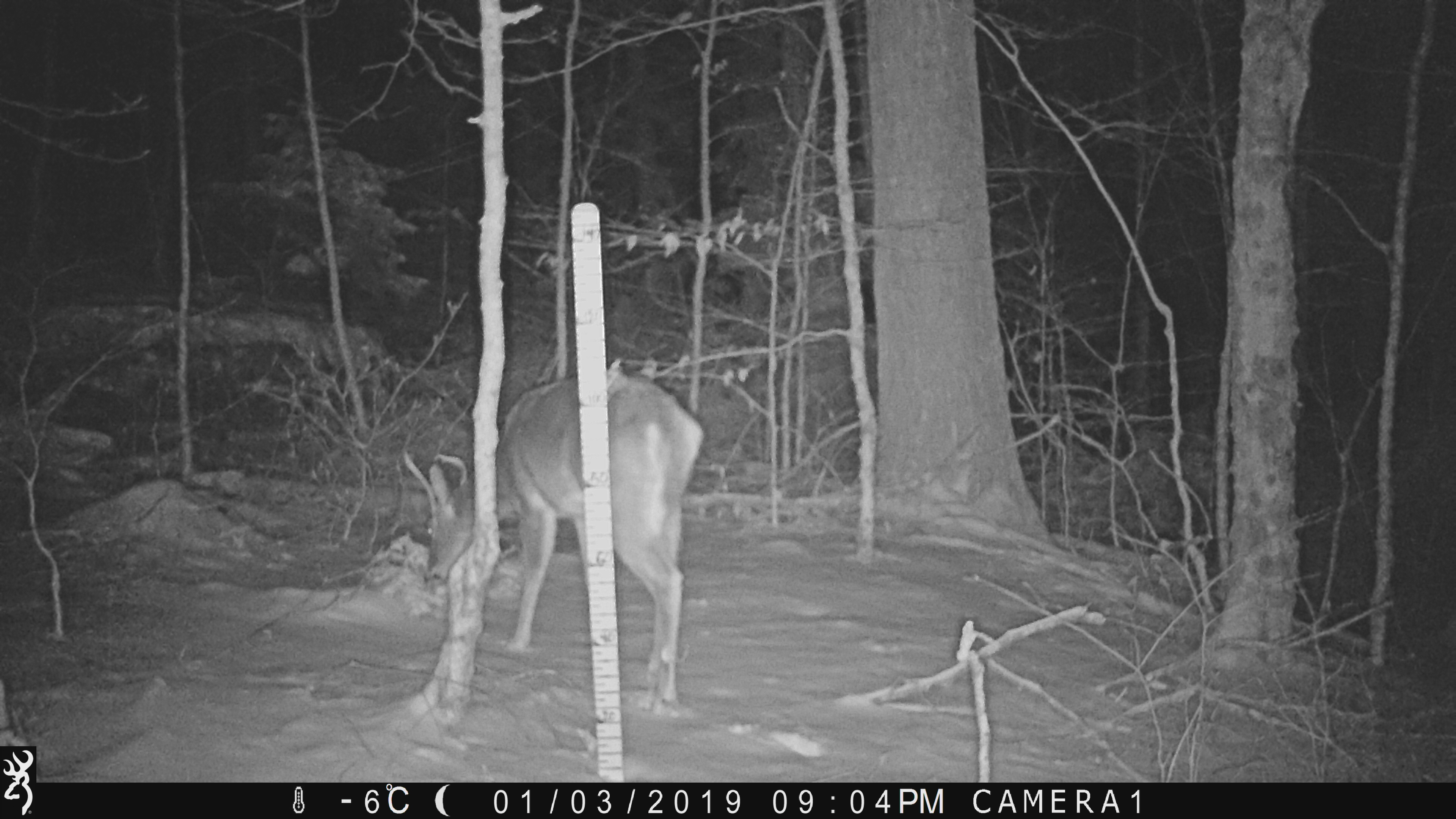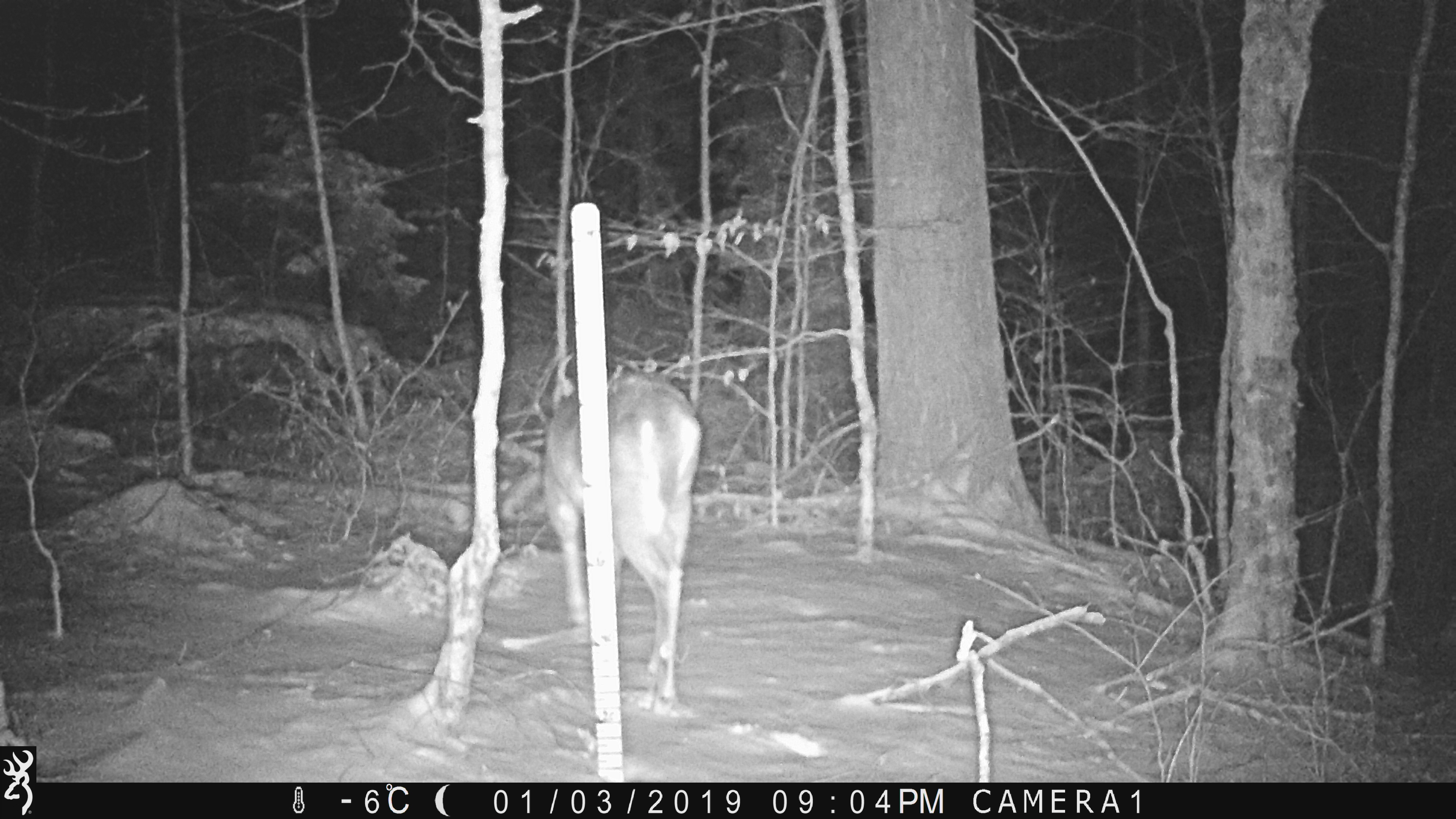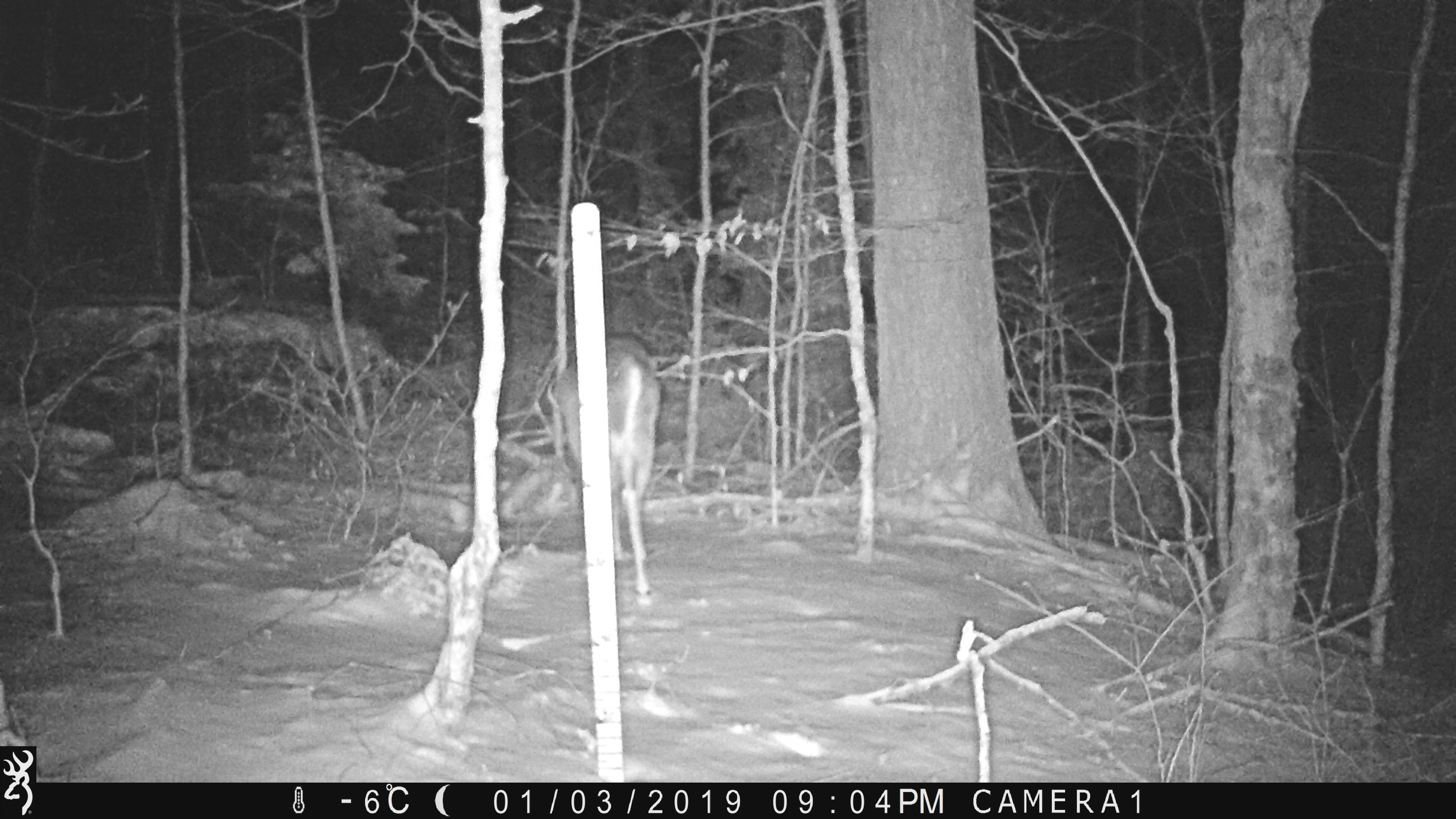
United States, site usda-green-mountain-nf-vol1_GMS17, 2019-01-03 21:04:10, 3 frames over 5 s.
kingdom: Animalia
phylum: Chordata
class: Mammalia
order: Artiodactyla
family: Cervidae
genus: Odocoileus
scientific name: Odocoileus virginianus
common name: white-tailed deer